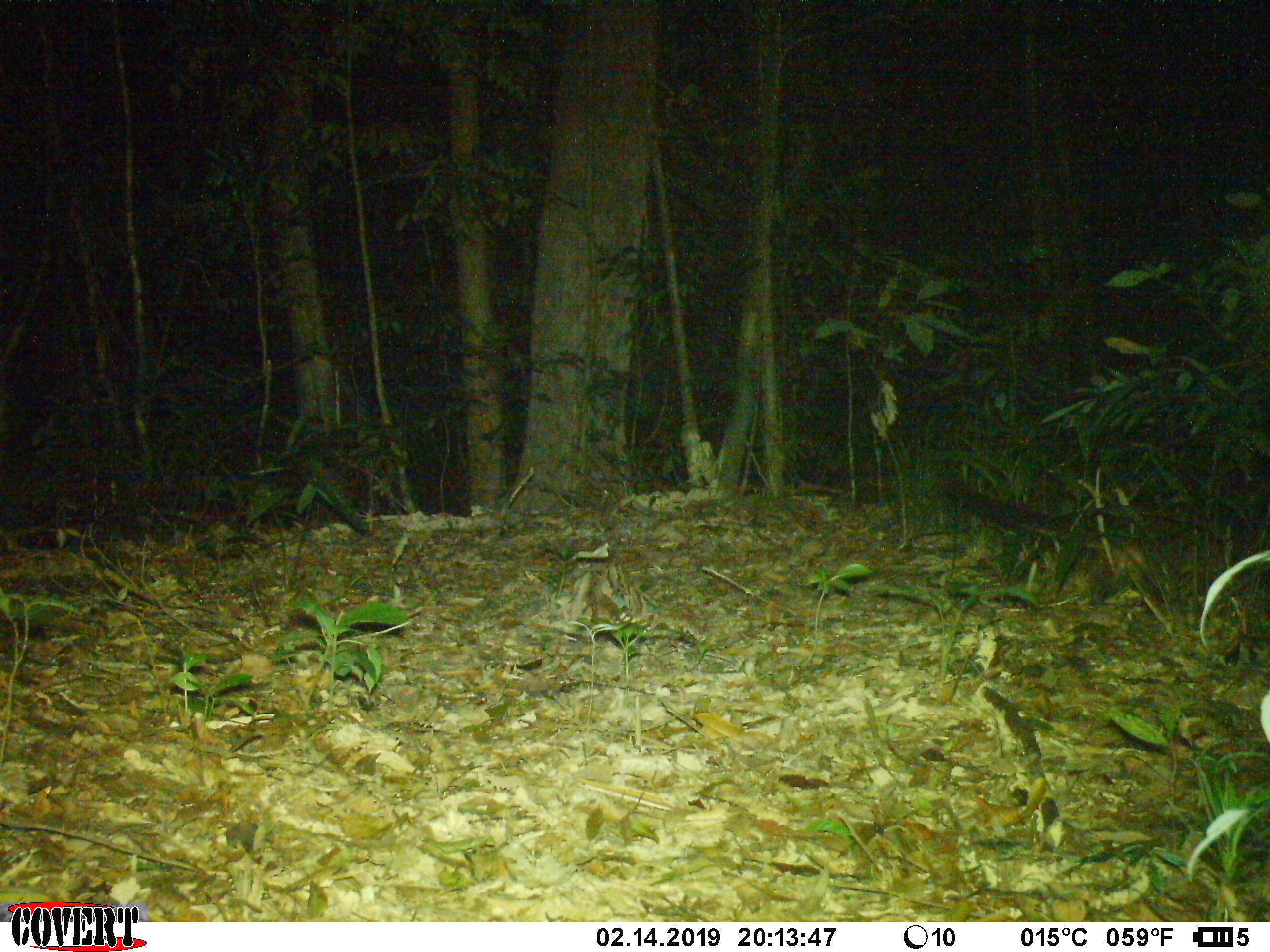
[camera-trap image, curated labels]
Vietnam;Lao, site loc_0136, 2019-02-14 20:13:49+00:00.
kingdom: Animalia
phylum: Chordata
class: Mammalia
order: Carnivora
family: Viverridae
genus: Paguma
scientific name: Paguma larvata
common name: masked palm civet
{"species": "masked palm civet (Paguma larvata)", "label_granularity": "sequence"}